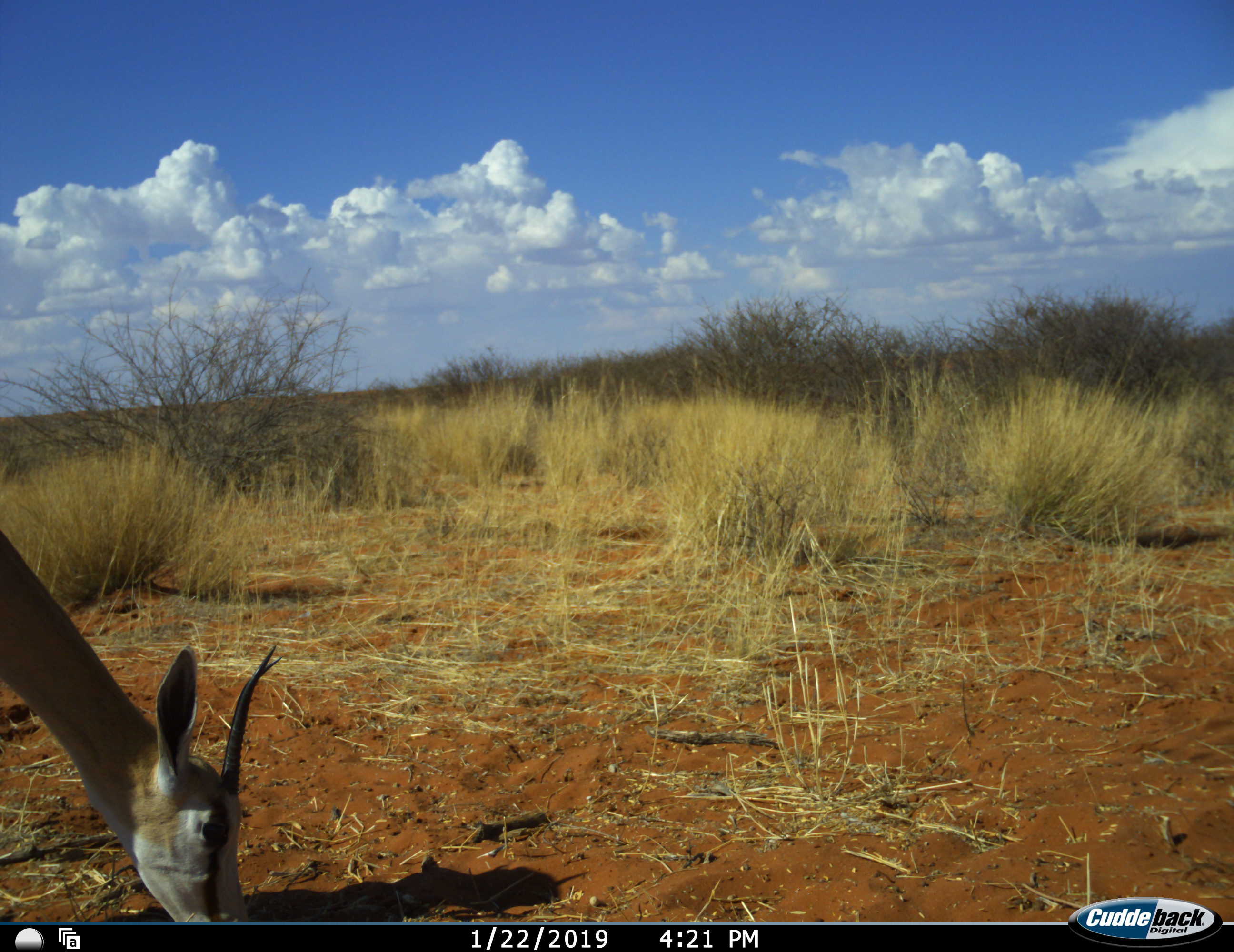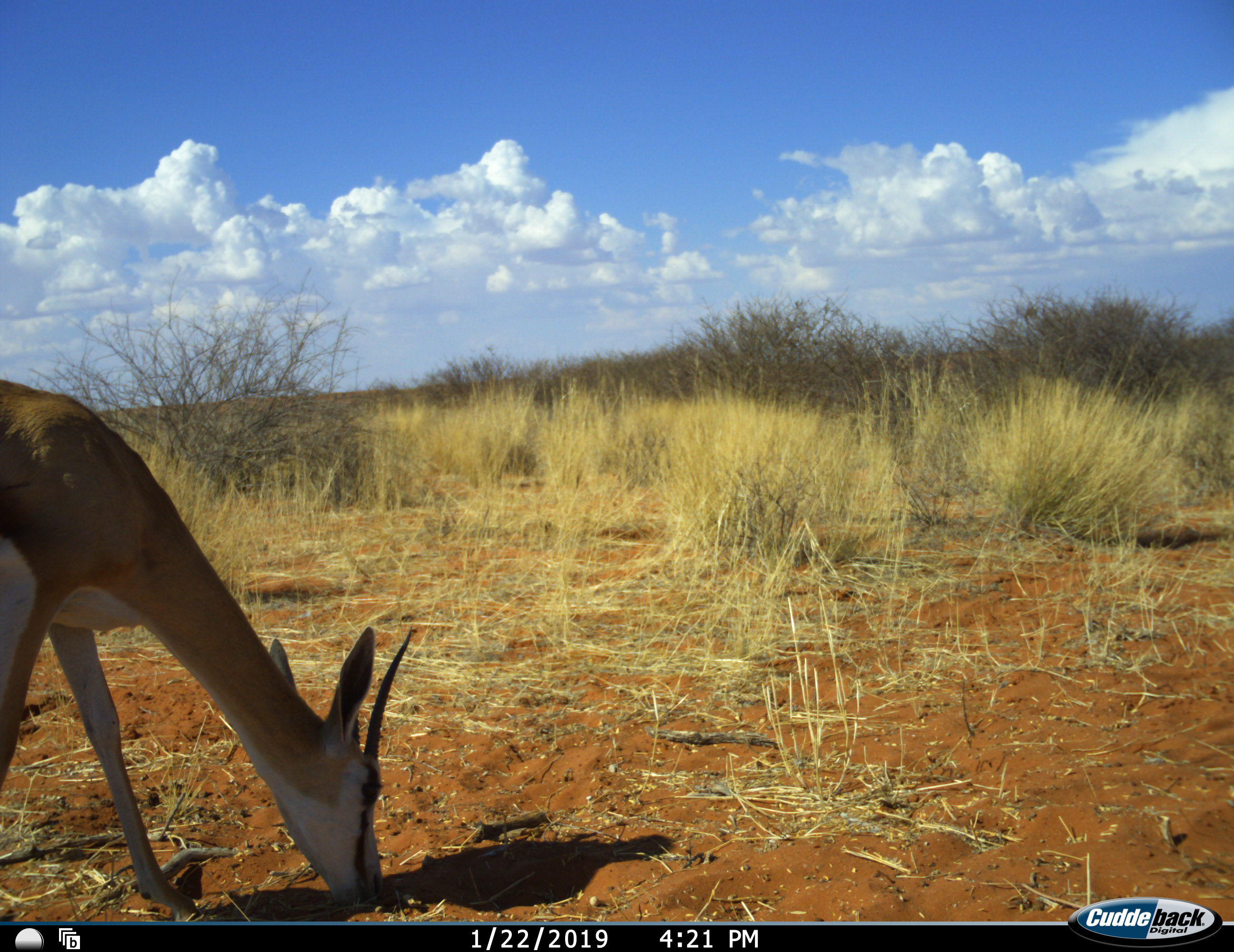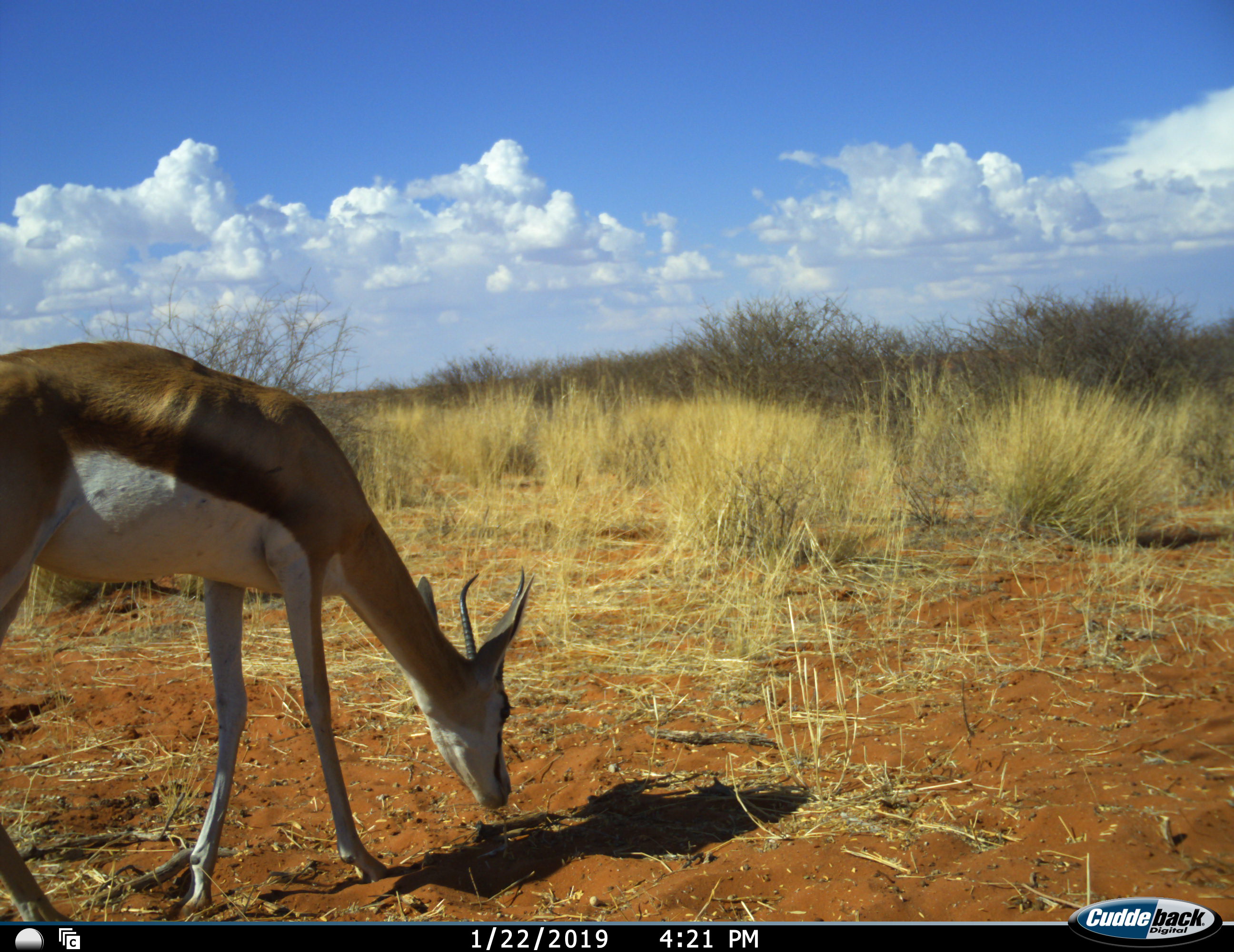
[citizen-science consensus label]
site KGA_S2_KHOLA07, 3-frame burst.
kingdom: Animalia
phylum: Chordata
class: Mammalia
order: Artiodactyla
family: Bovidae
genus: Antidorcas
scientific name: Antidorcas marsupialis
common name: springbok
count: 1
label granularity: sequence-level